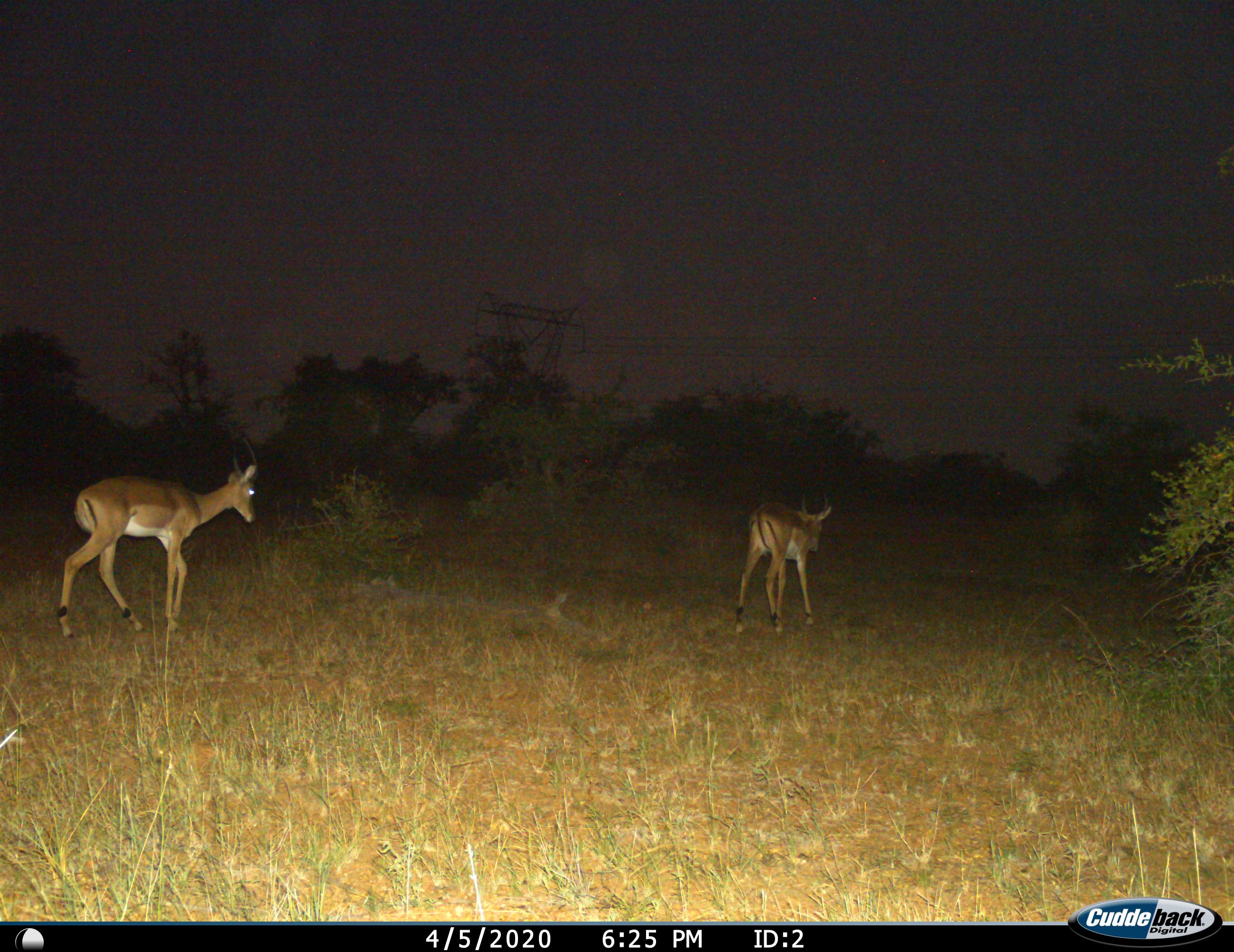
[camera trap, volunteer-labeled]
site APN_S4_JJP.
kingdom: Animalia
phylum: Chordata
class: Mammalia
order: Artiodactyla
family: Bovidae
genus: Aepyceros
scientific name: Aepyceros melampus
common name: impala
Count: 2.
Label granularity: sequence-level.